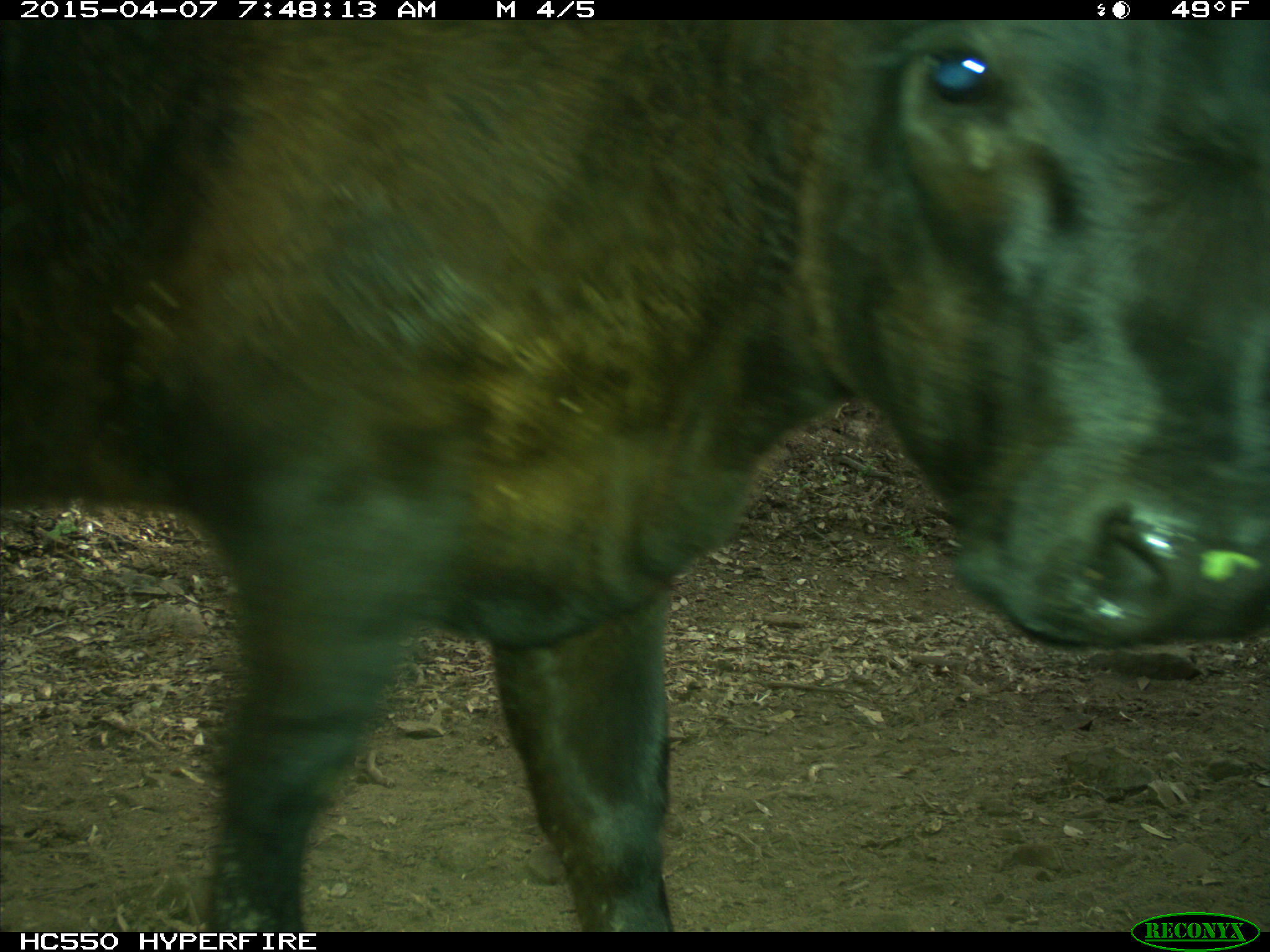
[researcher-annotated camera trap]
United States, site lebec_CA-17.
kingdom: Animalia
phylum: Chordata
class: Mammalia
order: Artiodactyla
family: Bovidae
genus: Bos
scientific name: Bos taurus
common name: domestic cow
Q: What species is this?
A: Bos taurus (domestic cow).